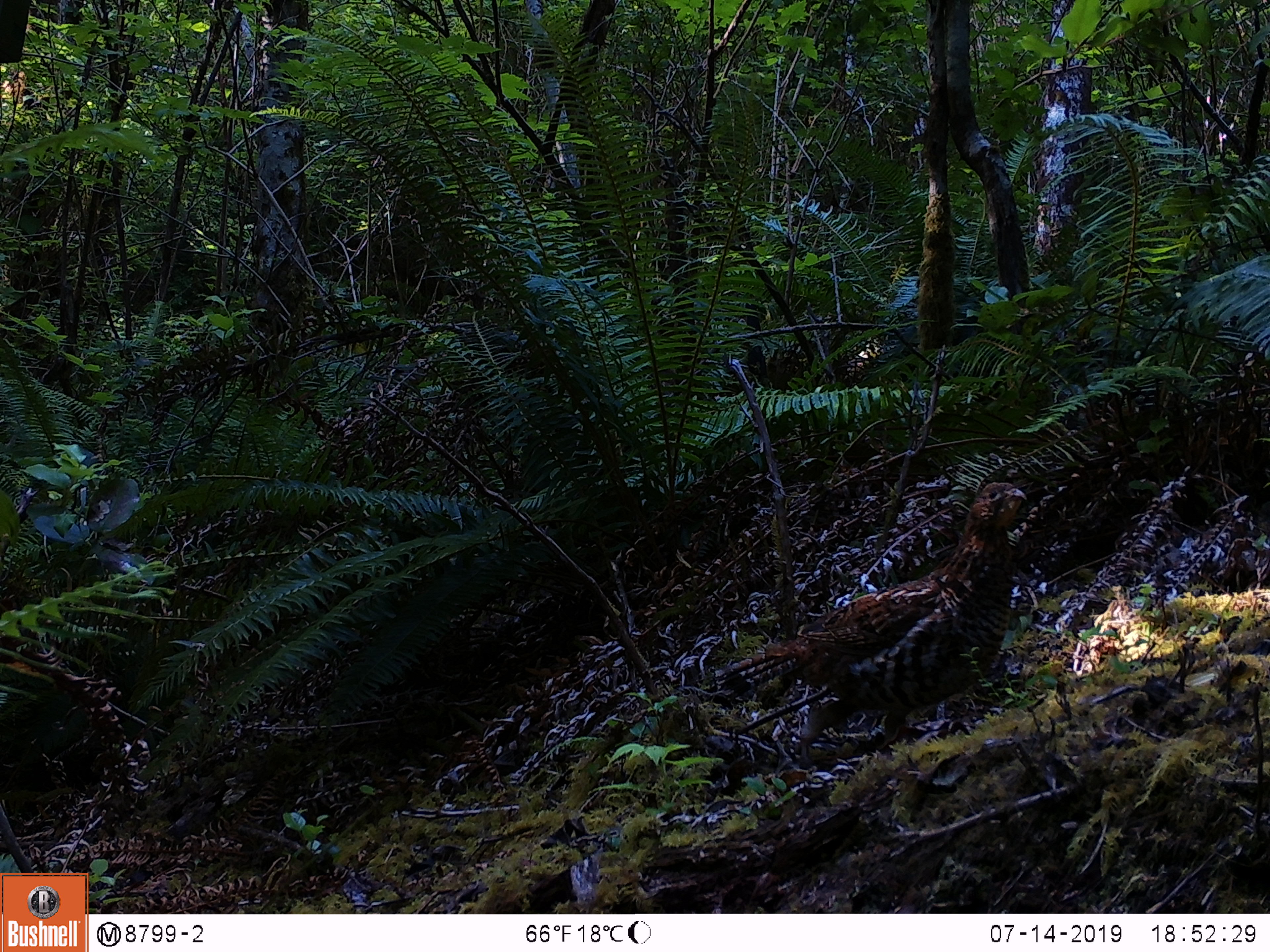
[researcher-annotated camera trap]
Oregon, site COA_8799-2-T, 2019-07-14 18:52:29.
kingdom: Animalia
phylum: Chordata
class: Aves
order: Galliformes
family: Phasianidae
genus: Bonasa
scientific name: Bonasa umbellus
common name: ruffed grouse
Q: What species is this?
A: Ruffed grouse (Bonasa umbellus).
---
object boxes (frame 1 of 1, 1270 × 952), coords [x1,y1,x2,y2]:
ruffed grouse: [689,462,1044,767]